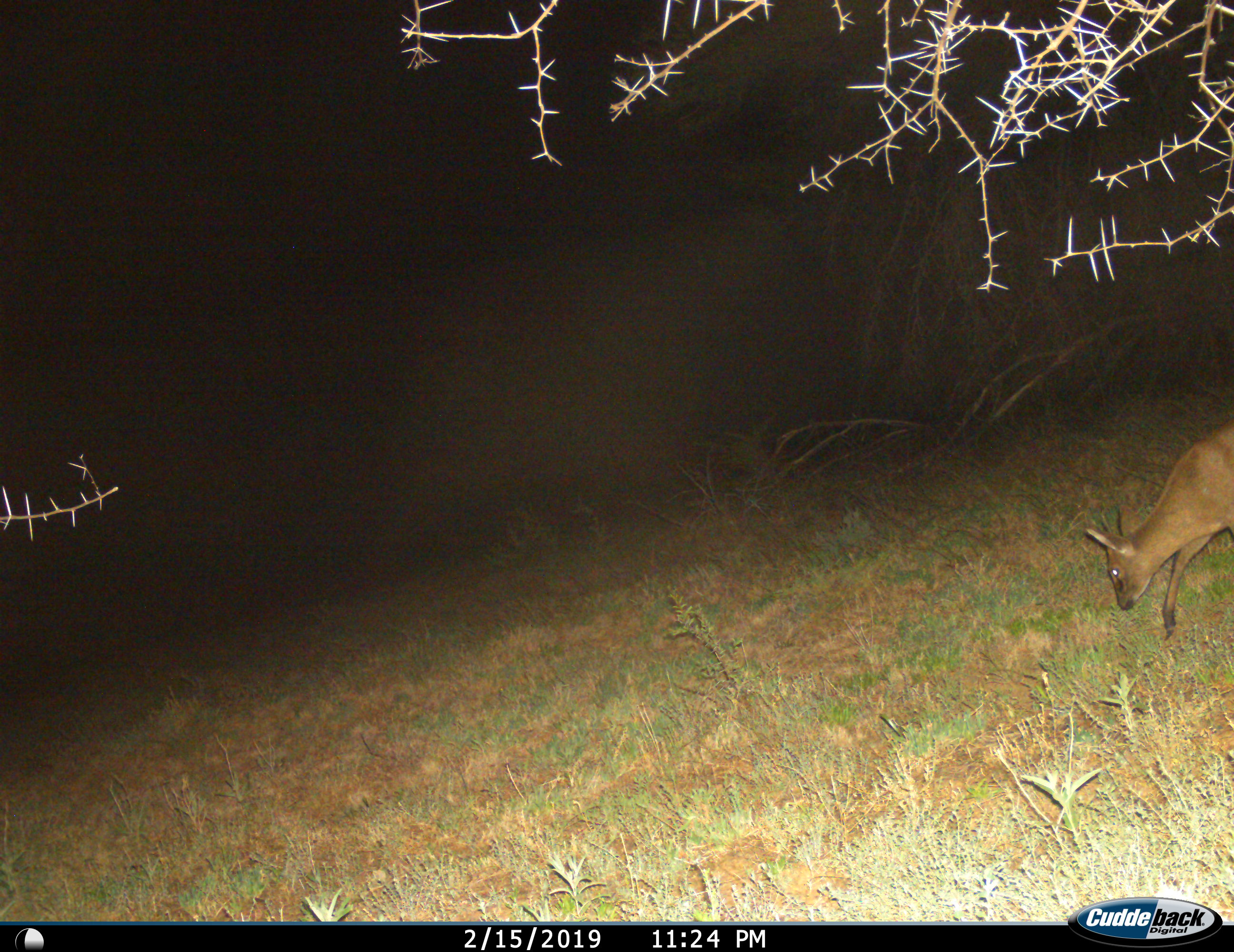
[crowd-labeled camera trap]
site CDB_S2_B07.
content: unidentified animal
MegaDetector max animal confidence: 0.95